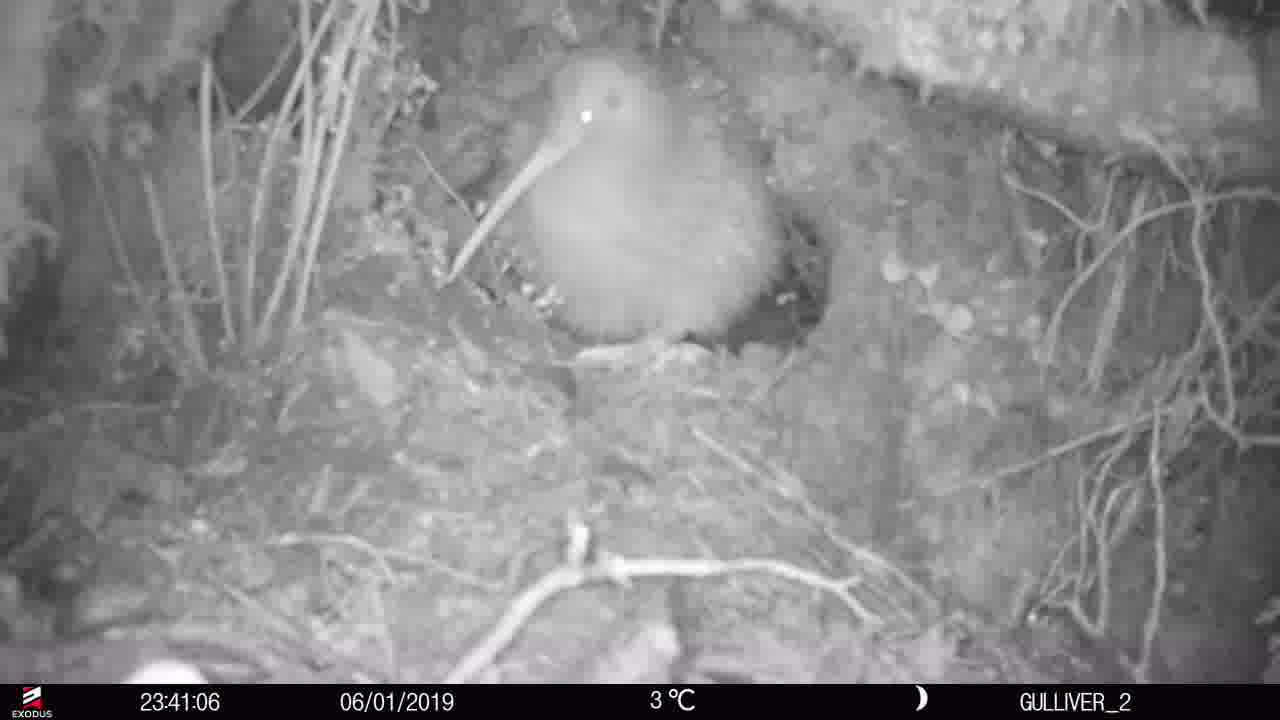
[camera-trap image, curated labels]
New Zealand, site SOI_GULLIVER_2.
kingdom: Animalia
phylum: Chordata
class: Aves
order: Apterygiformes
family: Apterygidae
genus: Apteryx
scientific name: Apteryx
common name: kiwi